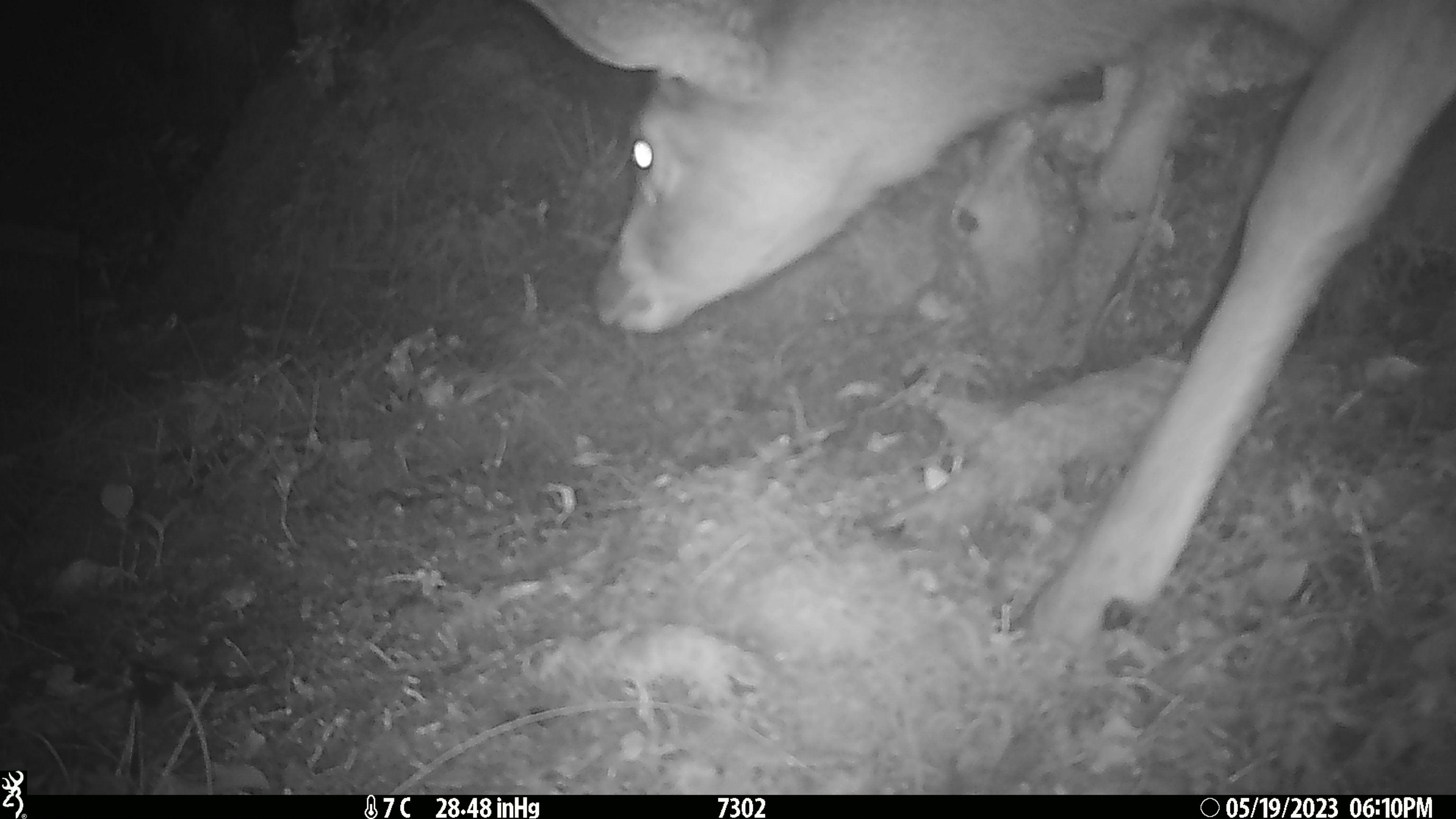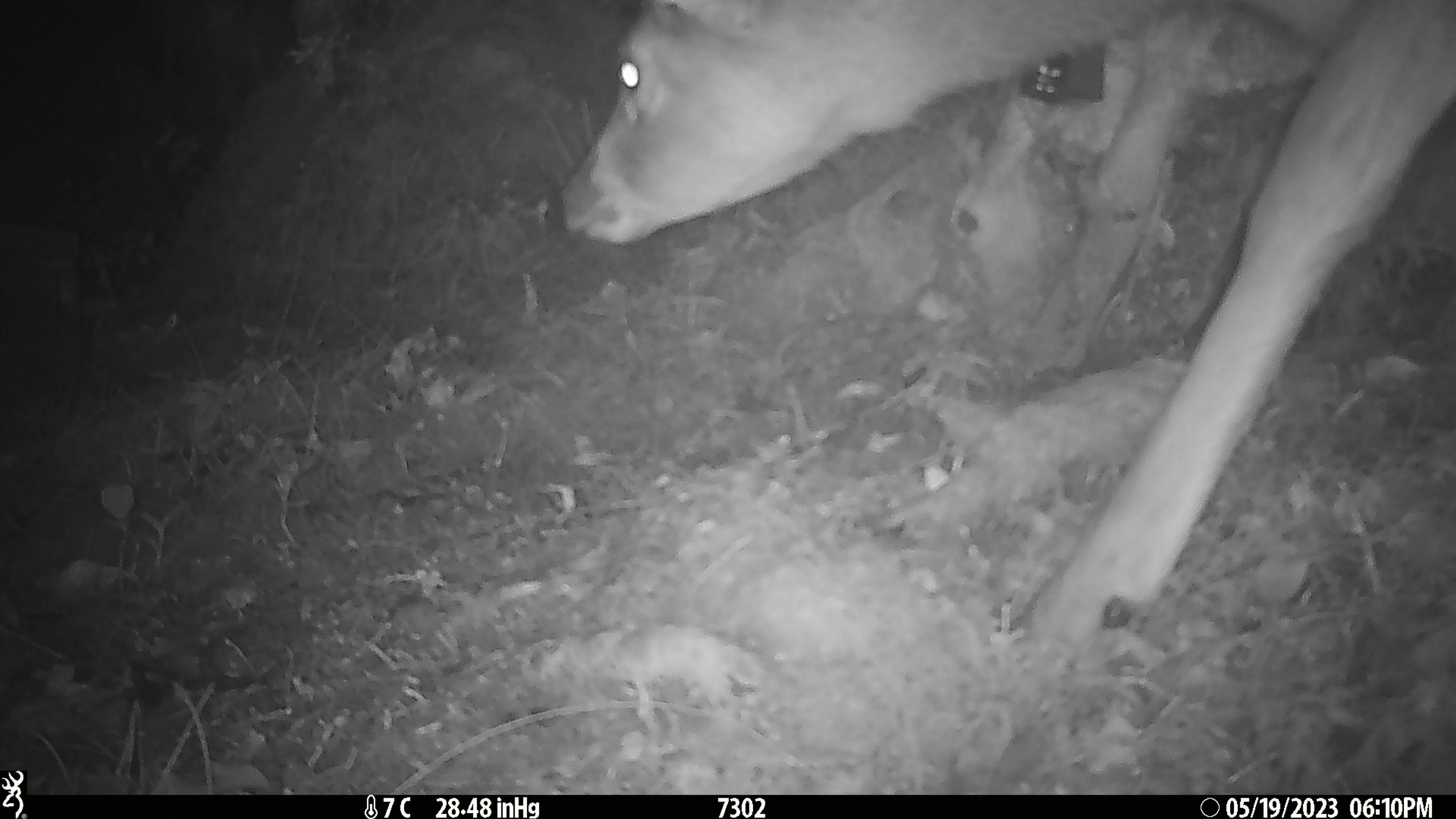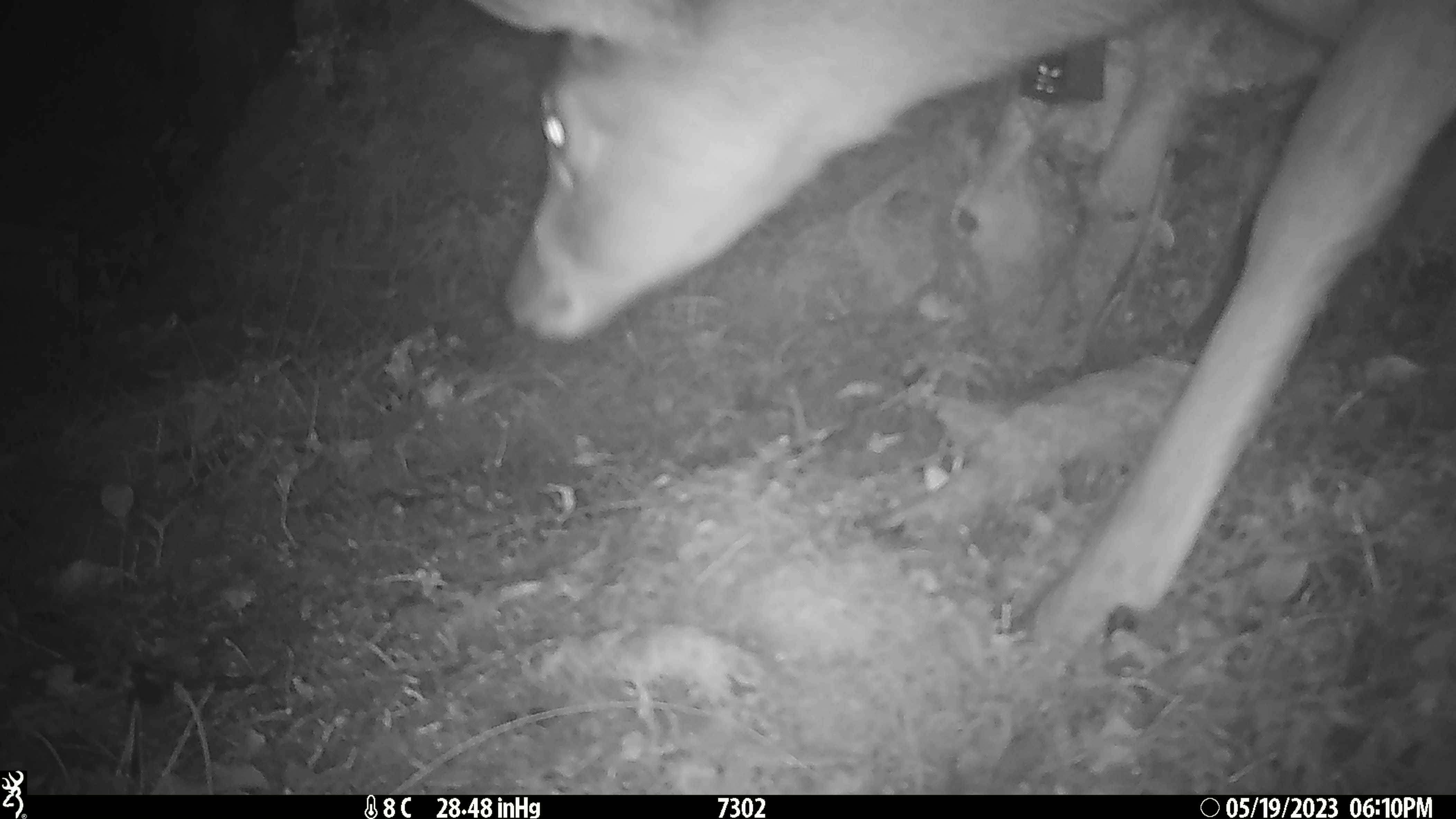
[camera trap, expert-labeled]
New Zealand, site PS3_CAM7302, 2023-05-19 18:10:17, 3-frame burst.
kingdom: Animalia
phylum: Chordata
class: Mammalia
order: Artiodactyla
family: Cervidae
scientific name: Cervidae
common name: deer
Deer (Cervidae).